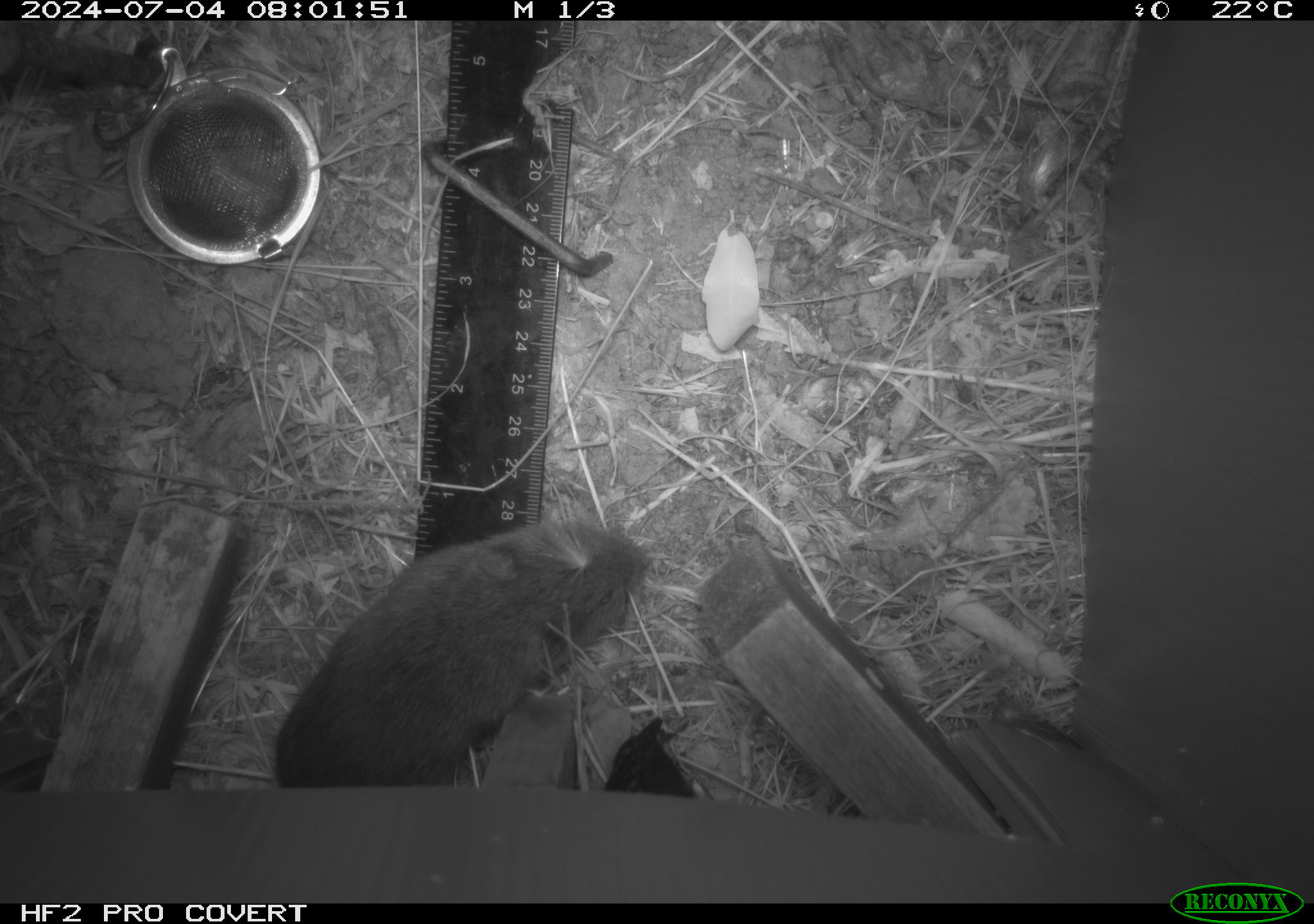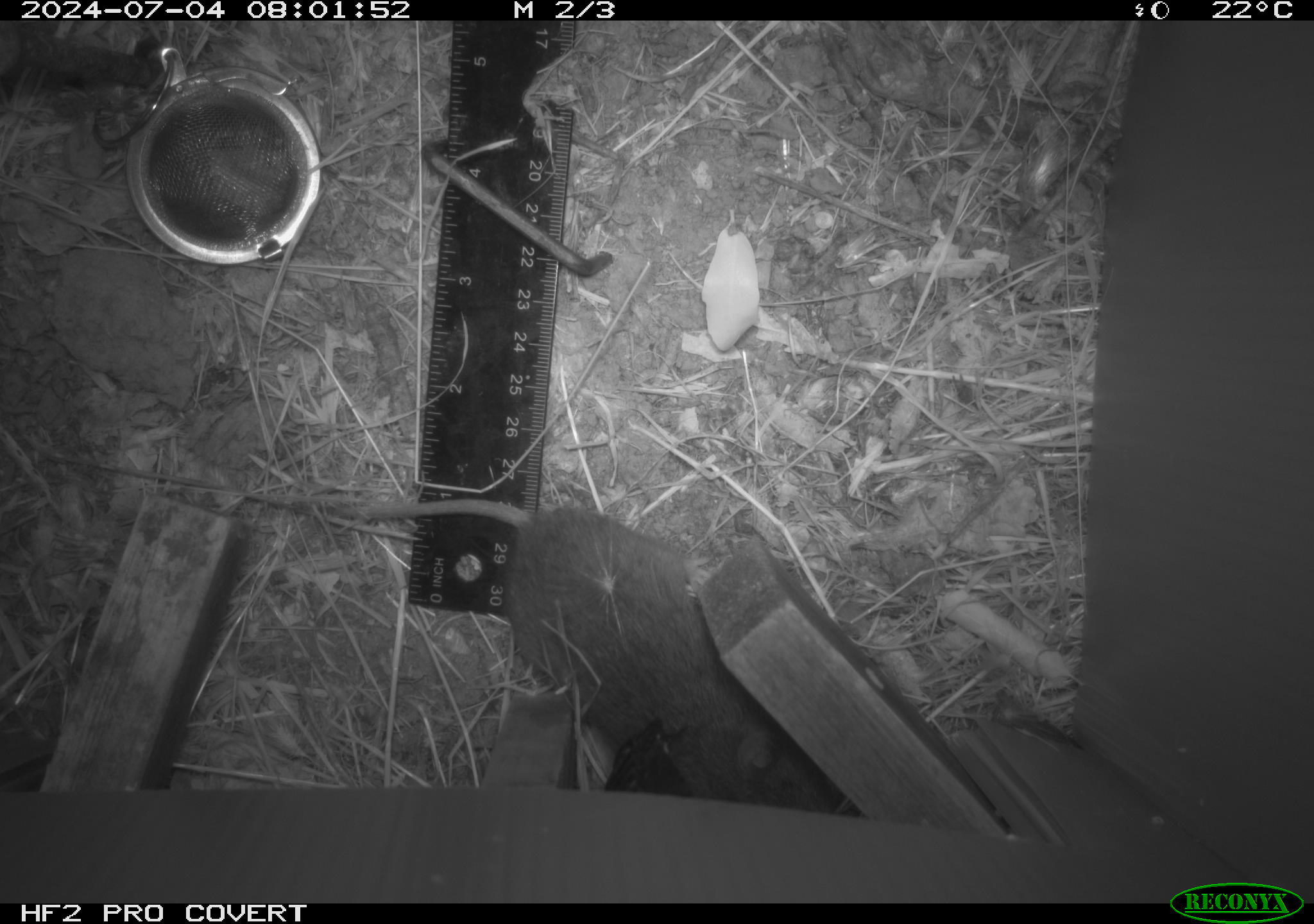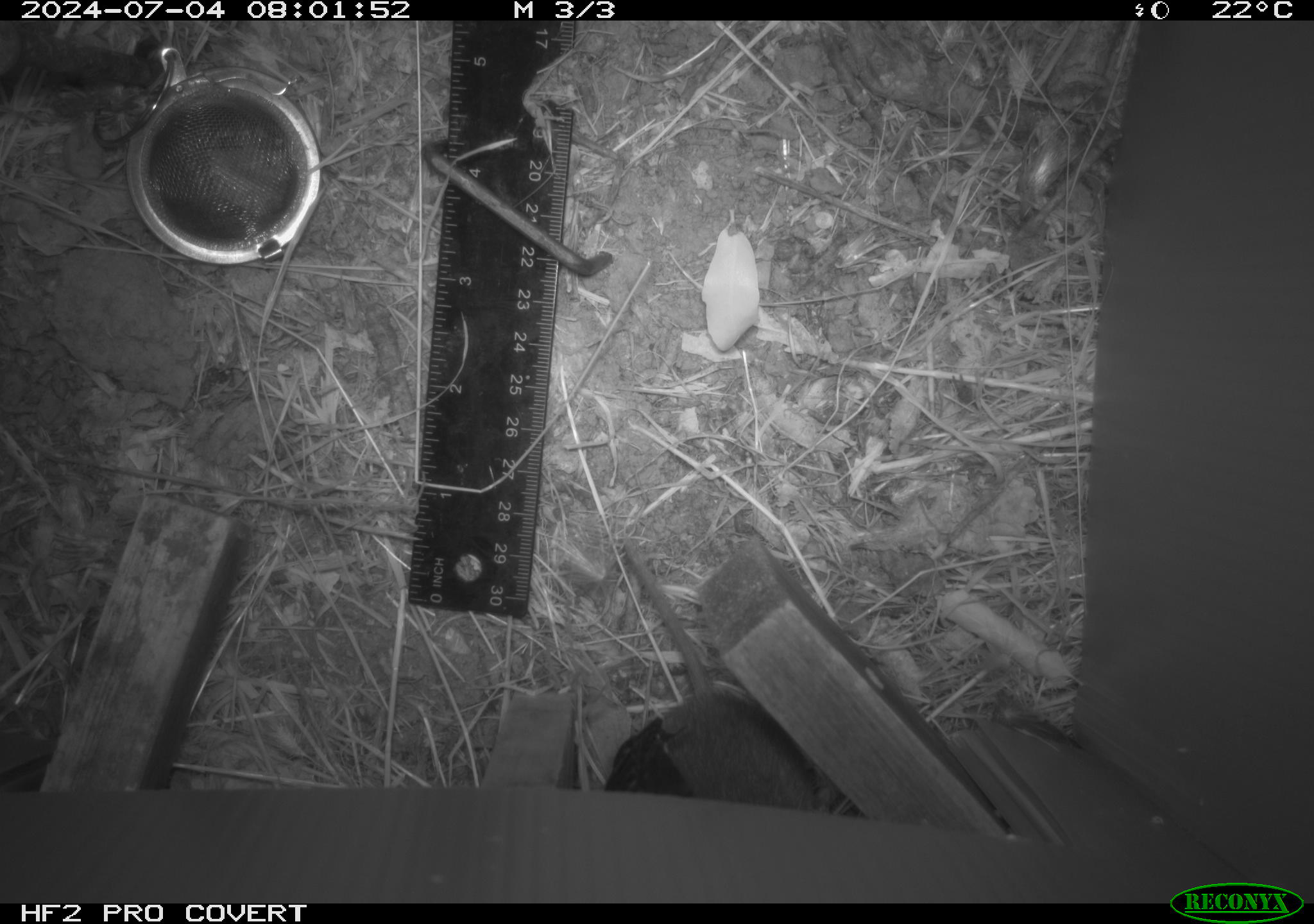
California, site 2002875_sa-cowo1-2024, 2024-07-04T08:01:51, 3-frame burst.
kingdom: Animalia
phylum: Chordata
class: Mammalia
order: Rodentia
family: Cricetidae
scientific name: Arvicolinae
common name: voles, lemmings, and muskrats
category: arvicolinae subfamily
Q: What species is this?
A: Arvicolinae subfamily (voles, lemmings, and muskrats) (Arvicolinae).